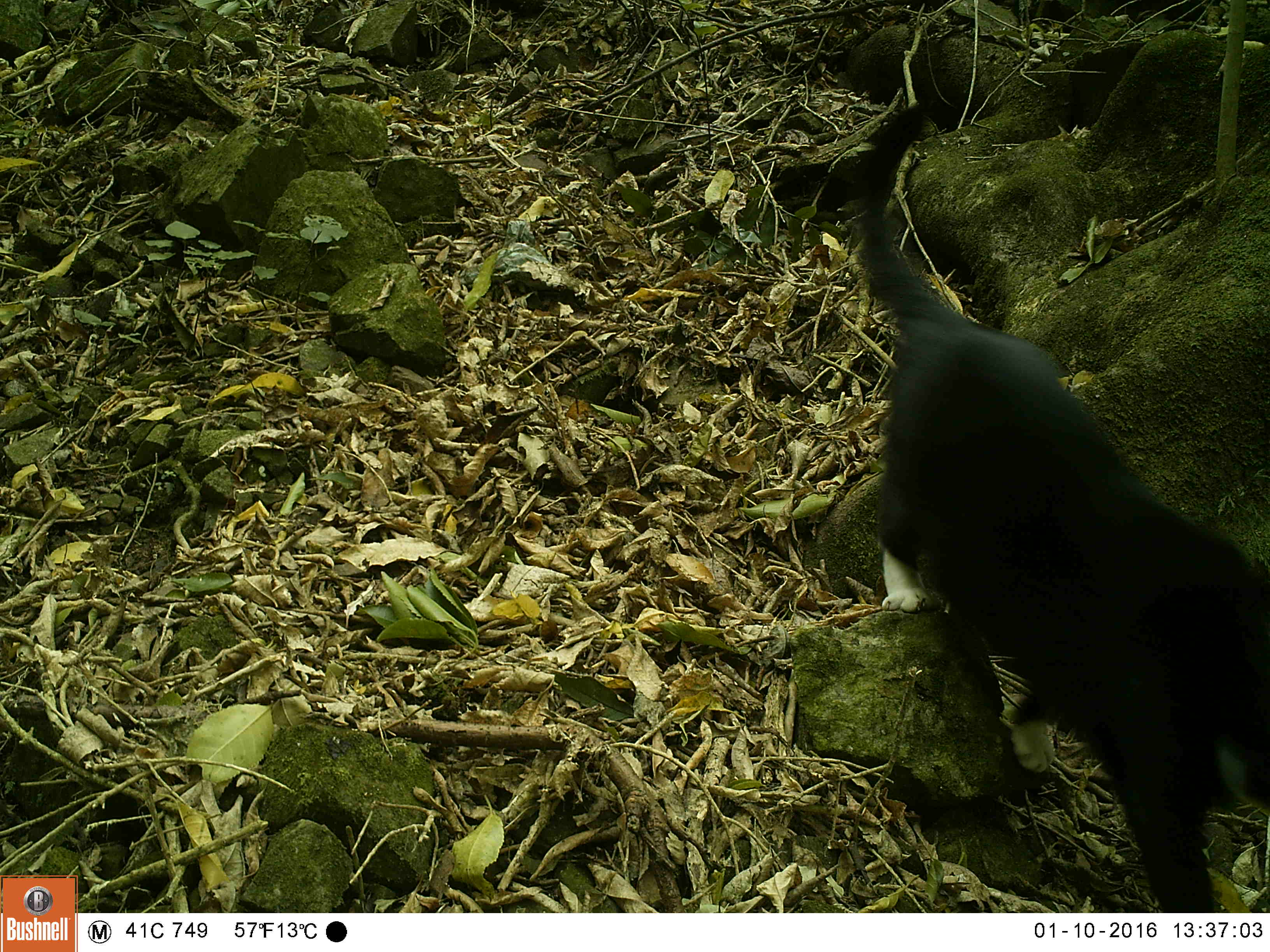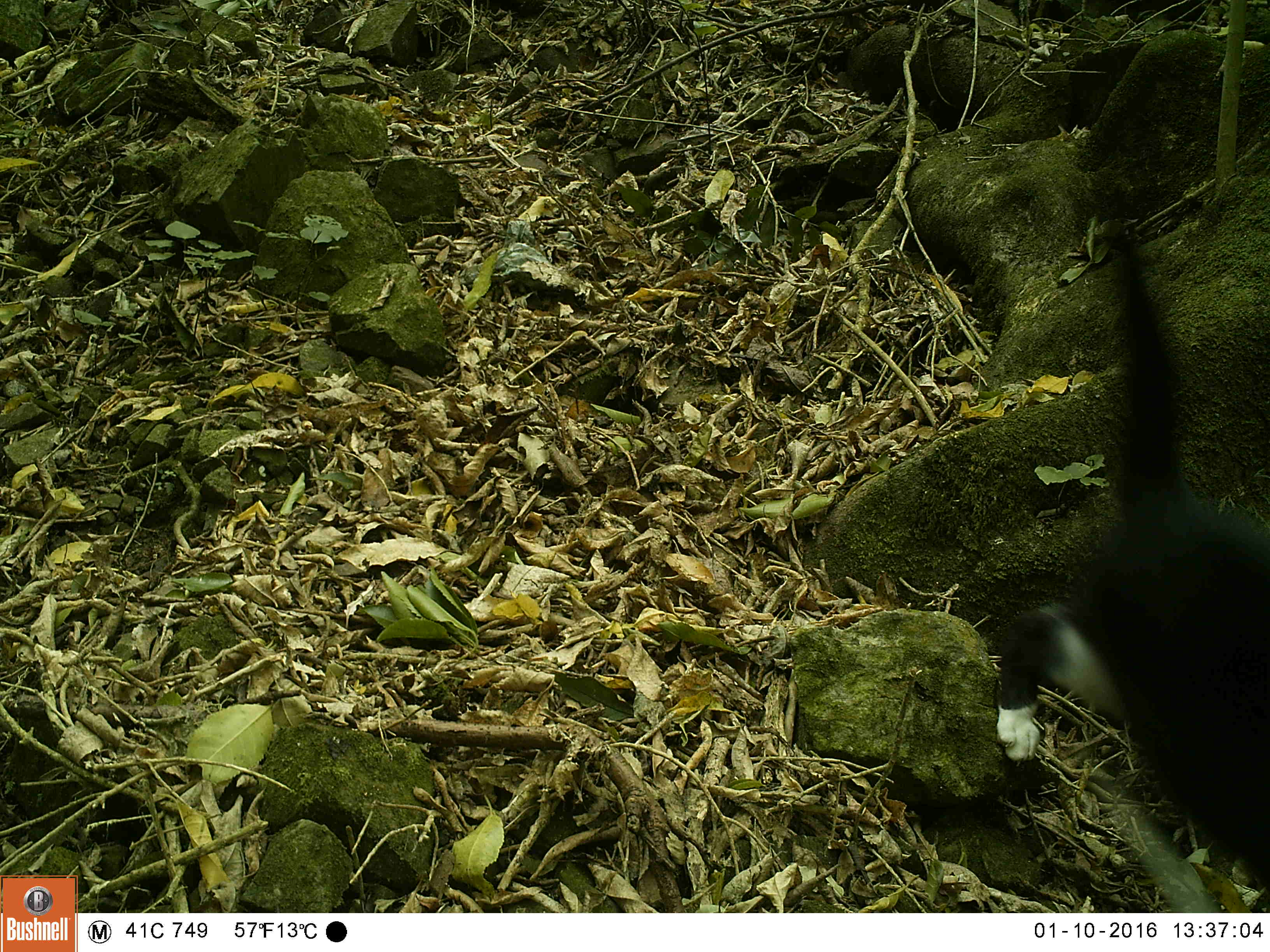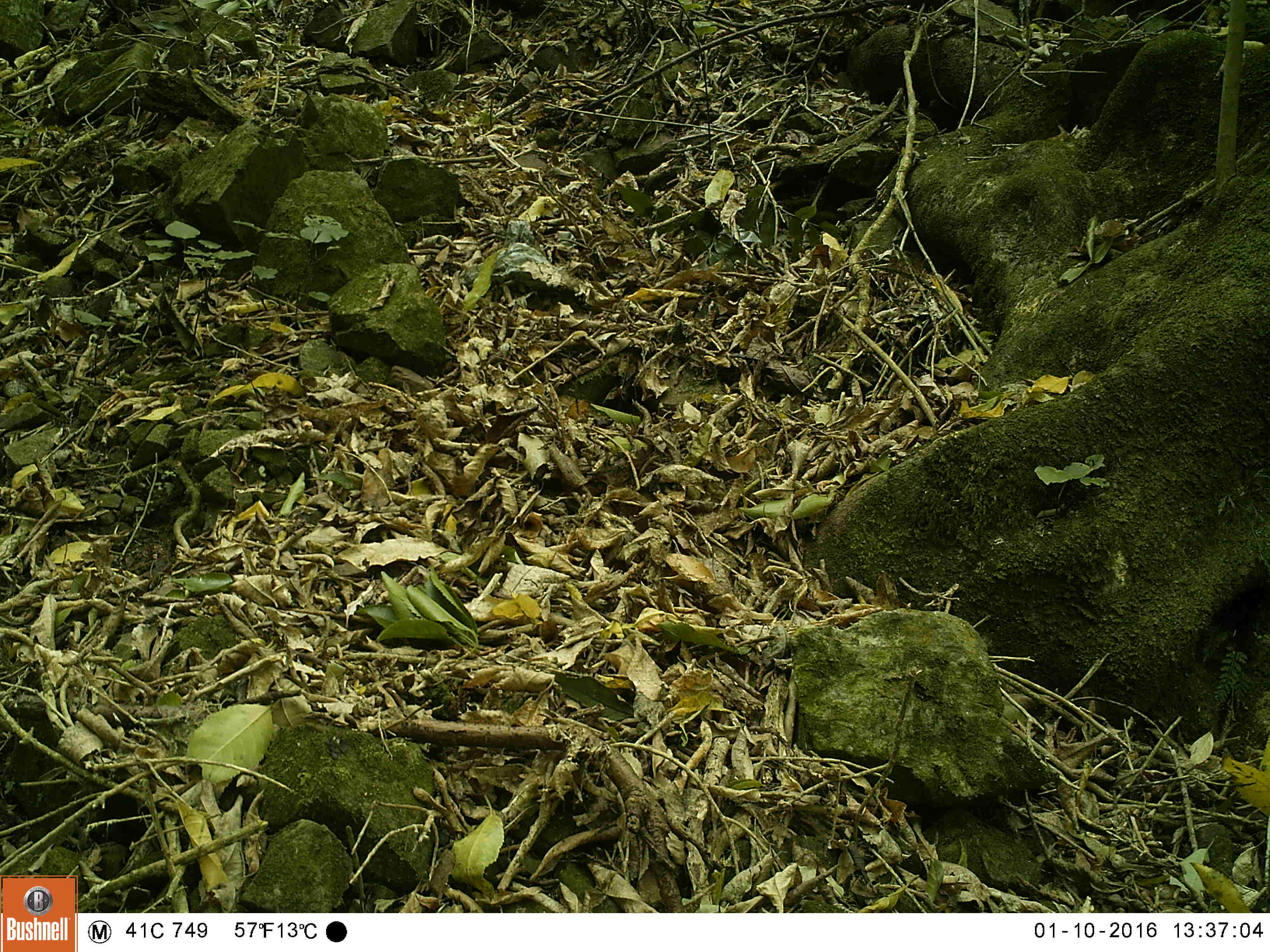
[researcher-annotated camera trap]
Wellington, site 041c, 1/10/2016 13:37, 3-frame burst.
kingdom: Animalia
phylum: Chordata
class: Mammalia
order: Carnivora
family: Felidae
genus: Felis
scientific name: Felis catus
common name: cat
Cat (Felis catus).